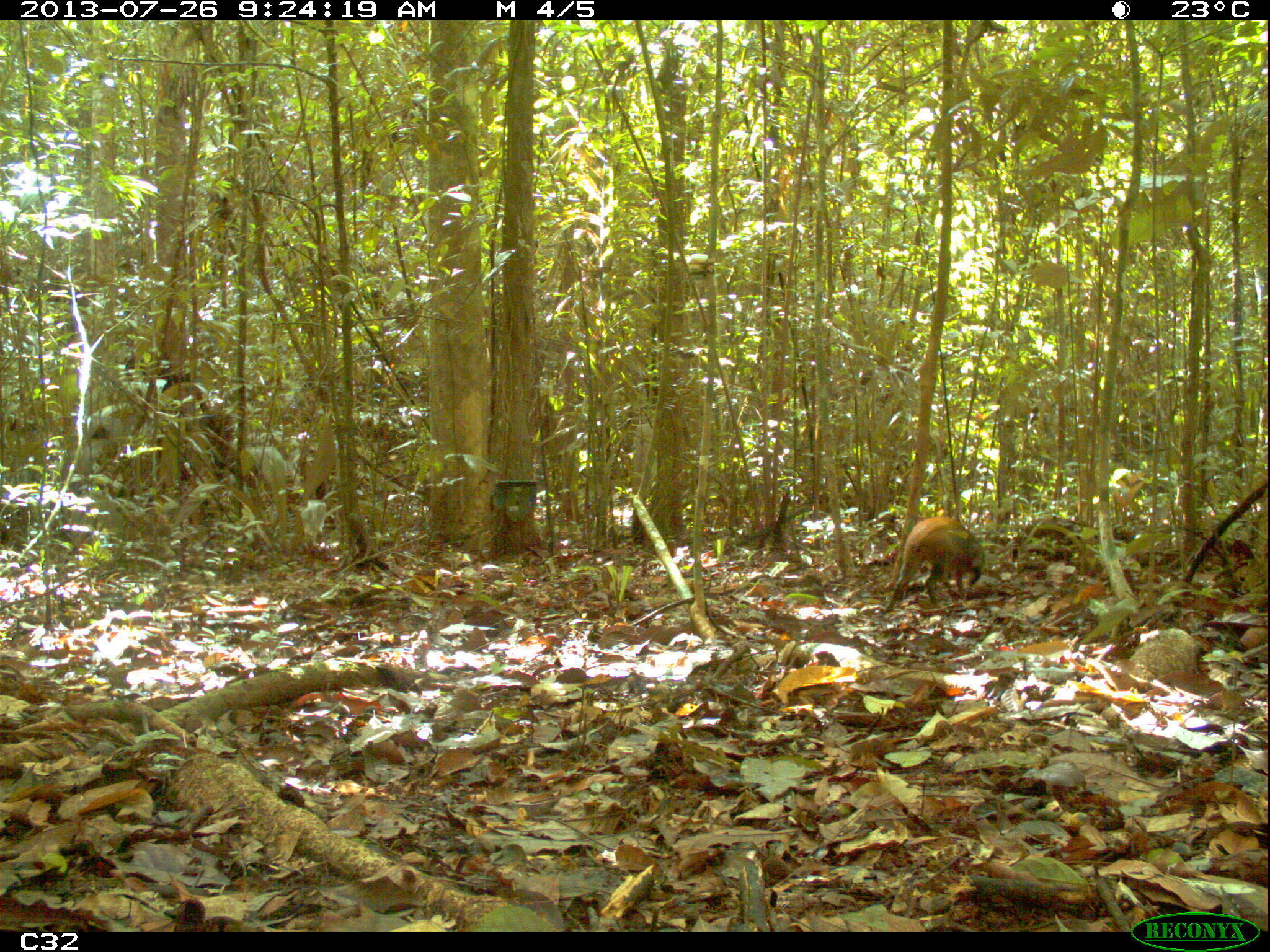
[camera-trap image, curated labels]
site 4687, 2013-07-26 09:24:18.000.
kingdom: Animalia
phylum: Chordata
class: Mammalia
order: Rodentia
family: Dasyproctidae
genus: Dasyprocta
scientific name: Dasyprocta leporina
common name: red-rumped agouti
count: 1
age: adult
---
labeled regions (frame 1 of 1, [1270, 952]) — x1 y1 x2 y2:
dasyprocta leporina: 881 514 985 612